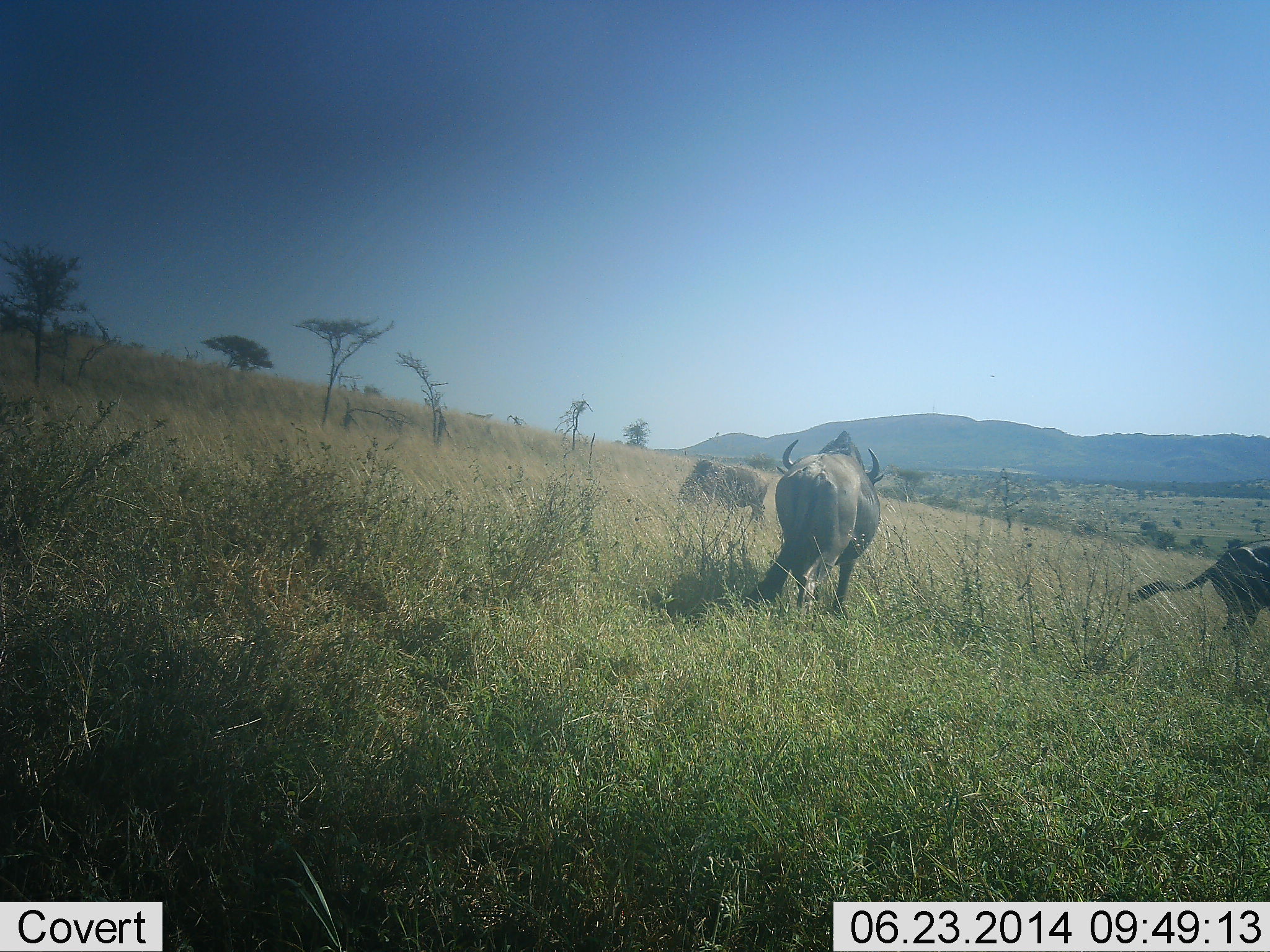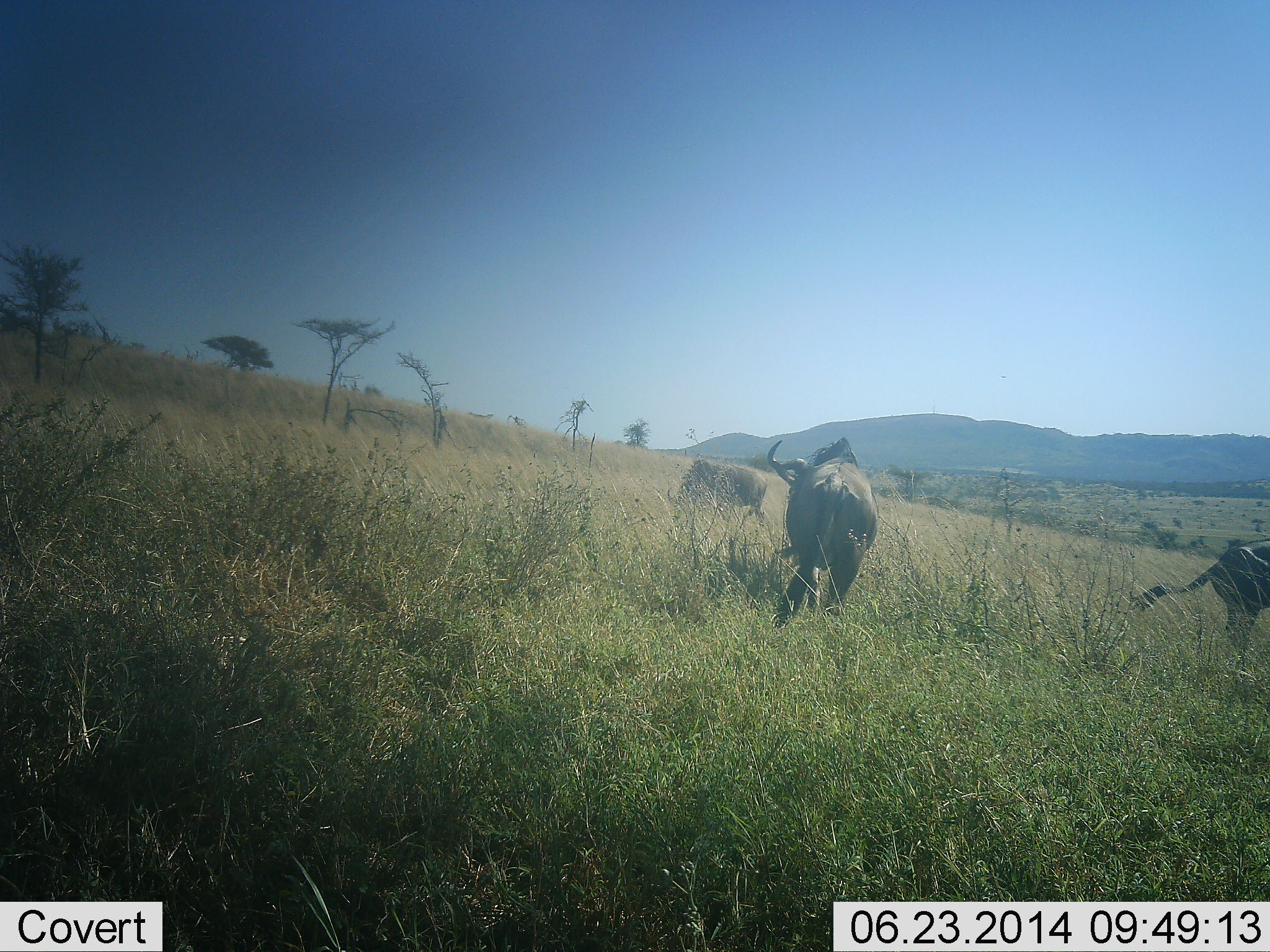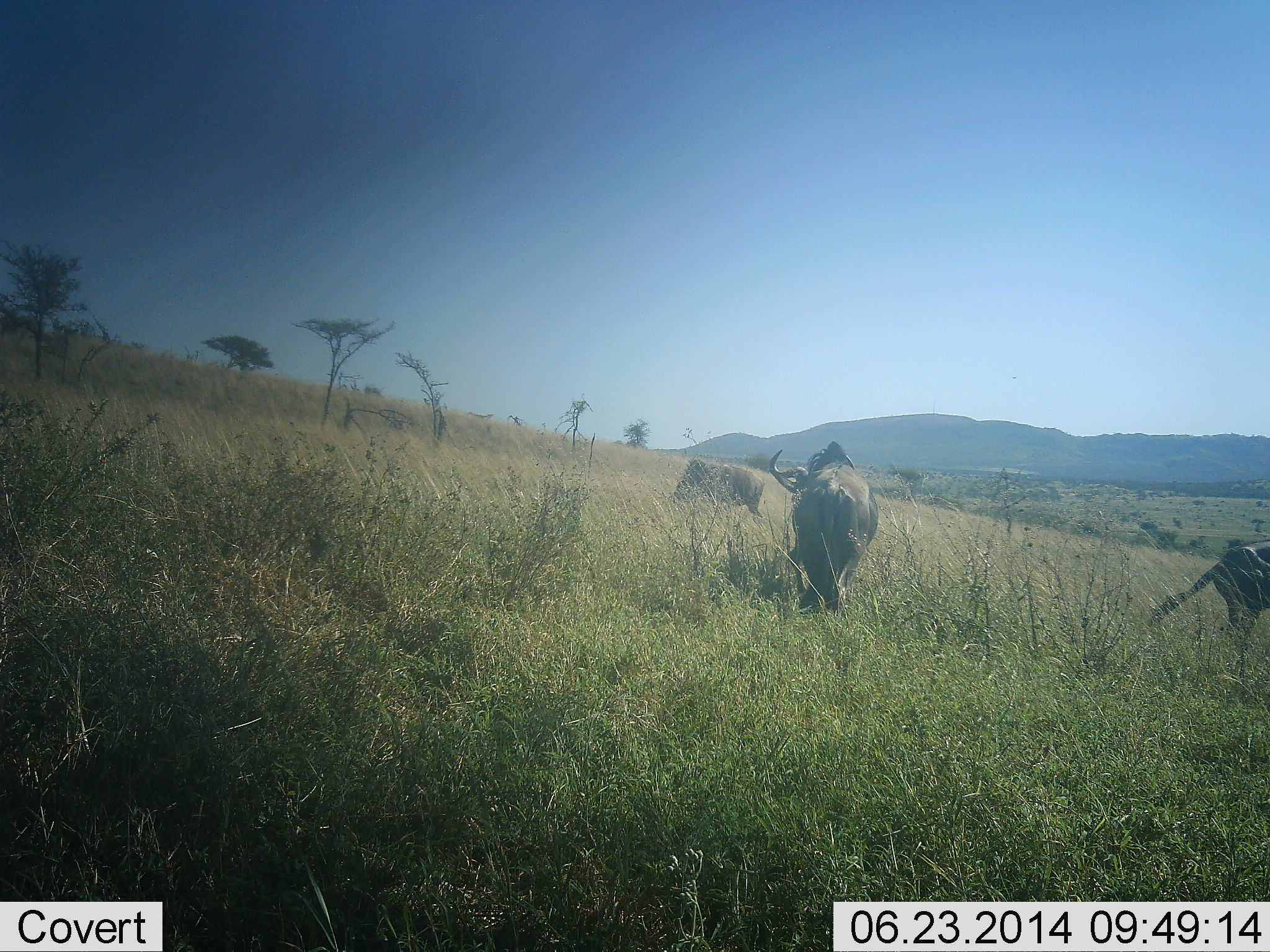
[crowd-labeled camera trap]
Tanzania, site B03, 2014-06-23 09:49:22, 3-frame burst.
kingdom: Animalia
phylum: Chordata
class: Mammalia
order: Artiodactyla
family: Bovidae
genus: Connochaetes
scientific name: Connochaetes taurinus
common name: blue wildebeest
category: wildebeest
Wildebeest (blue wildebeest) (Connochaetes taurinus), count 3. Behavior (volunteer vote fractions): standing 90%, resting 0%, moving 30%, interacting 10%. Young present (vote fraction): 0%. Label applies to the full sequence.